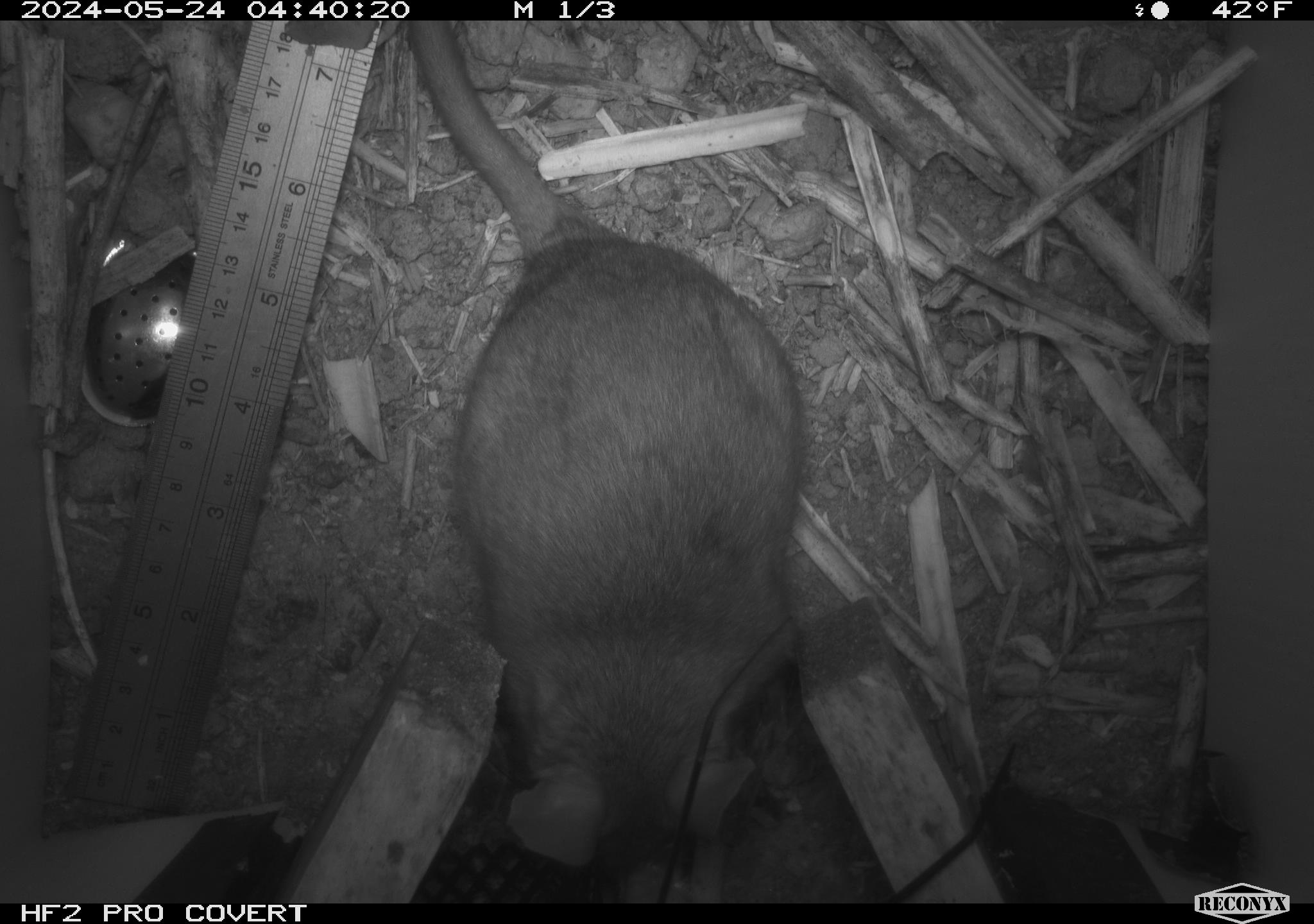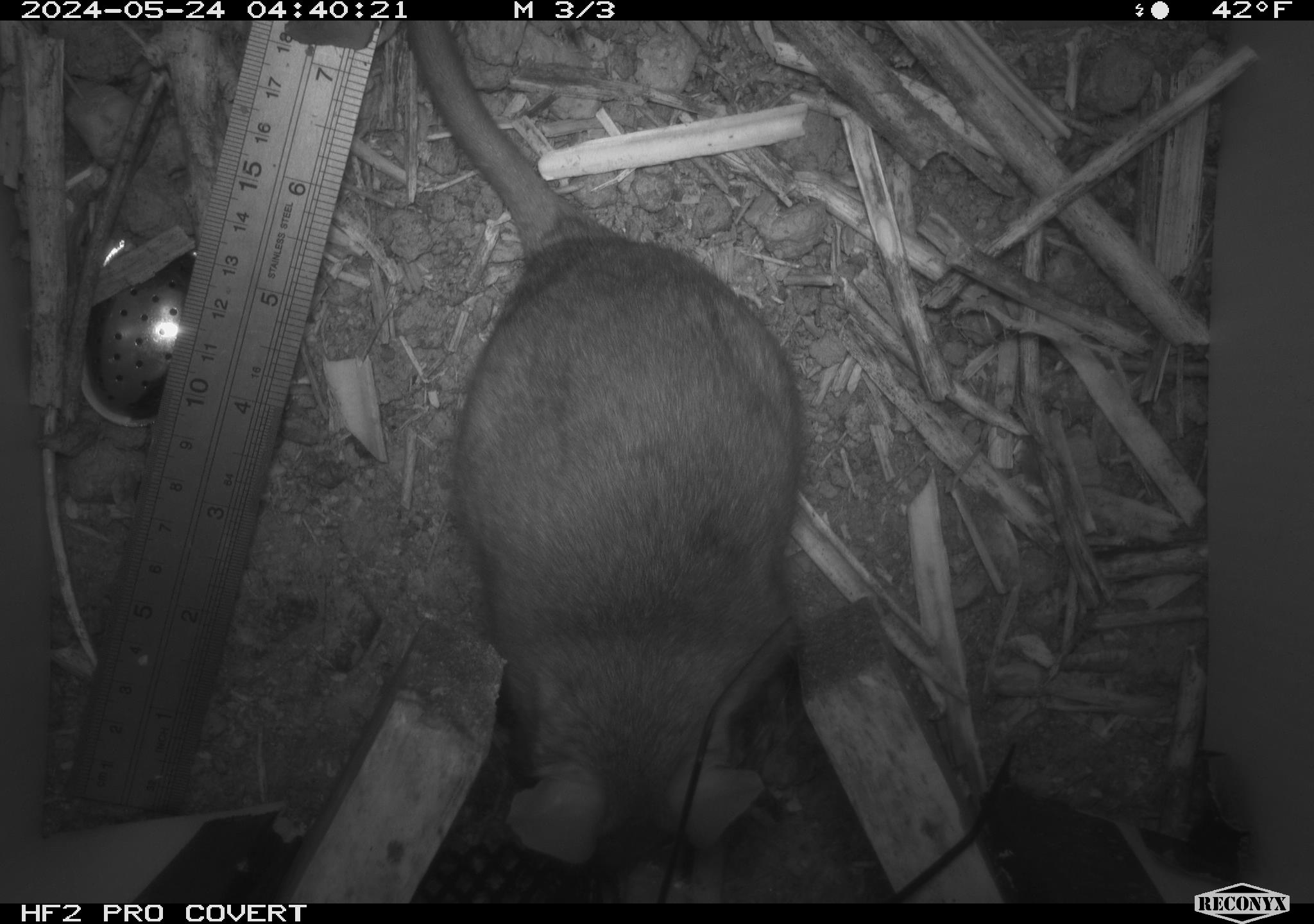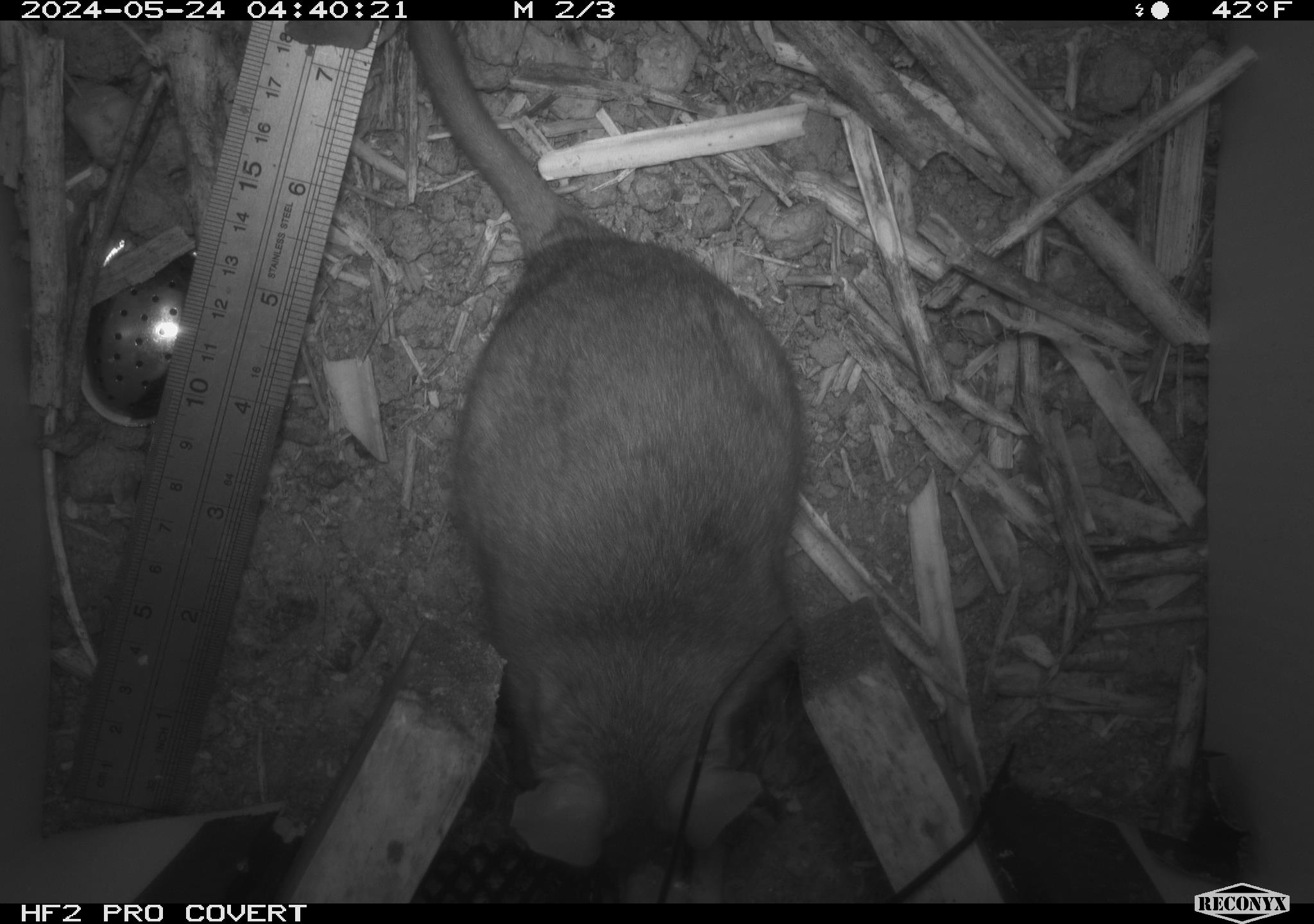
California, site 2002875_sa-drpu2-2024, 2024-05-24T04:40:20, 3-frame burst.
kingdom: Animalia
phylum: Chordata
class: Mammalia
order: Rodentia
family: Cricetidae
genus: Neotoma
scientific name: Neotoma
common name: pack rat or woodrat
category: neotoma species